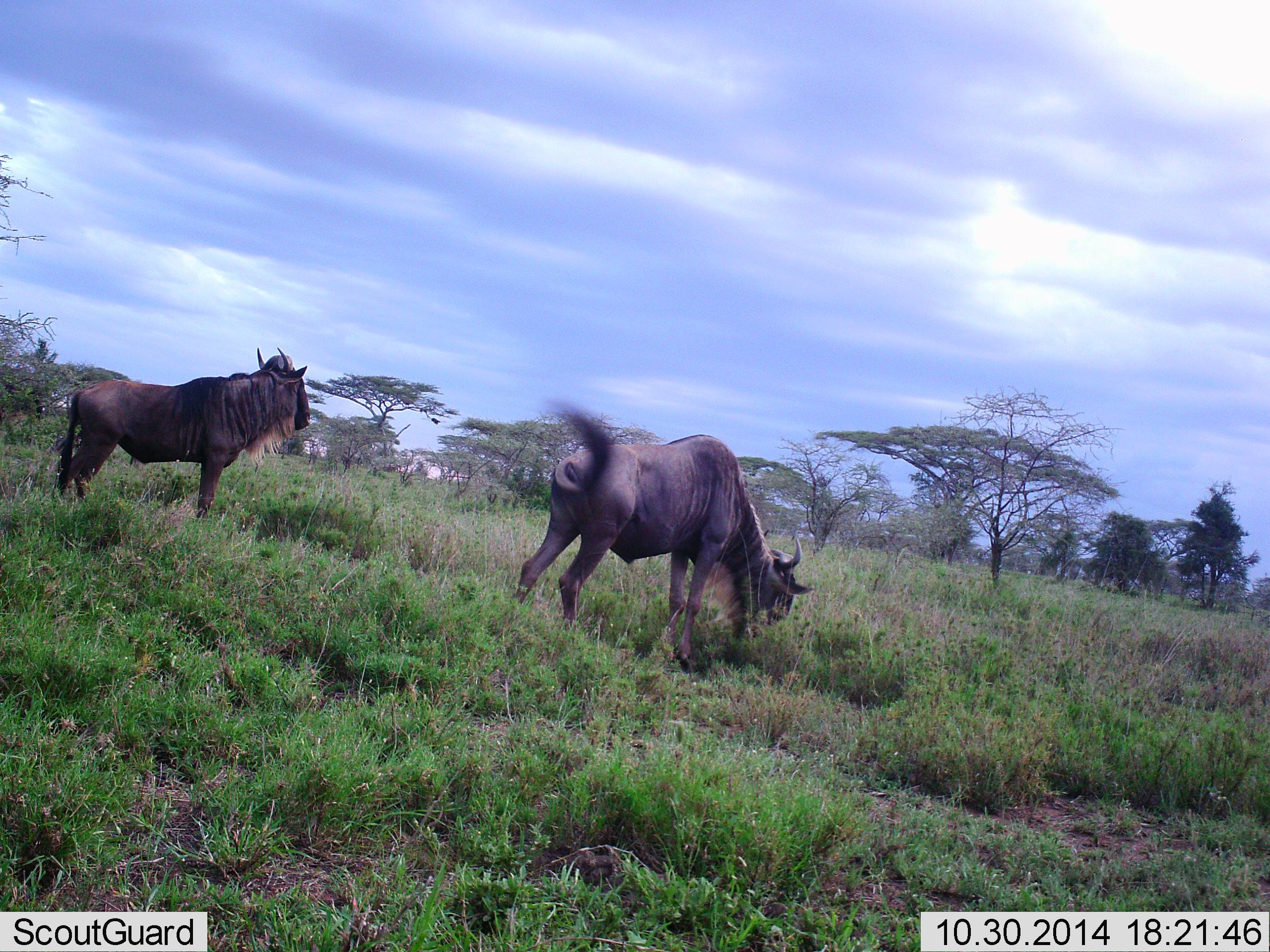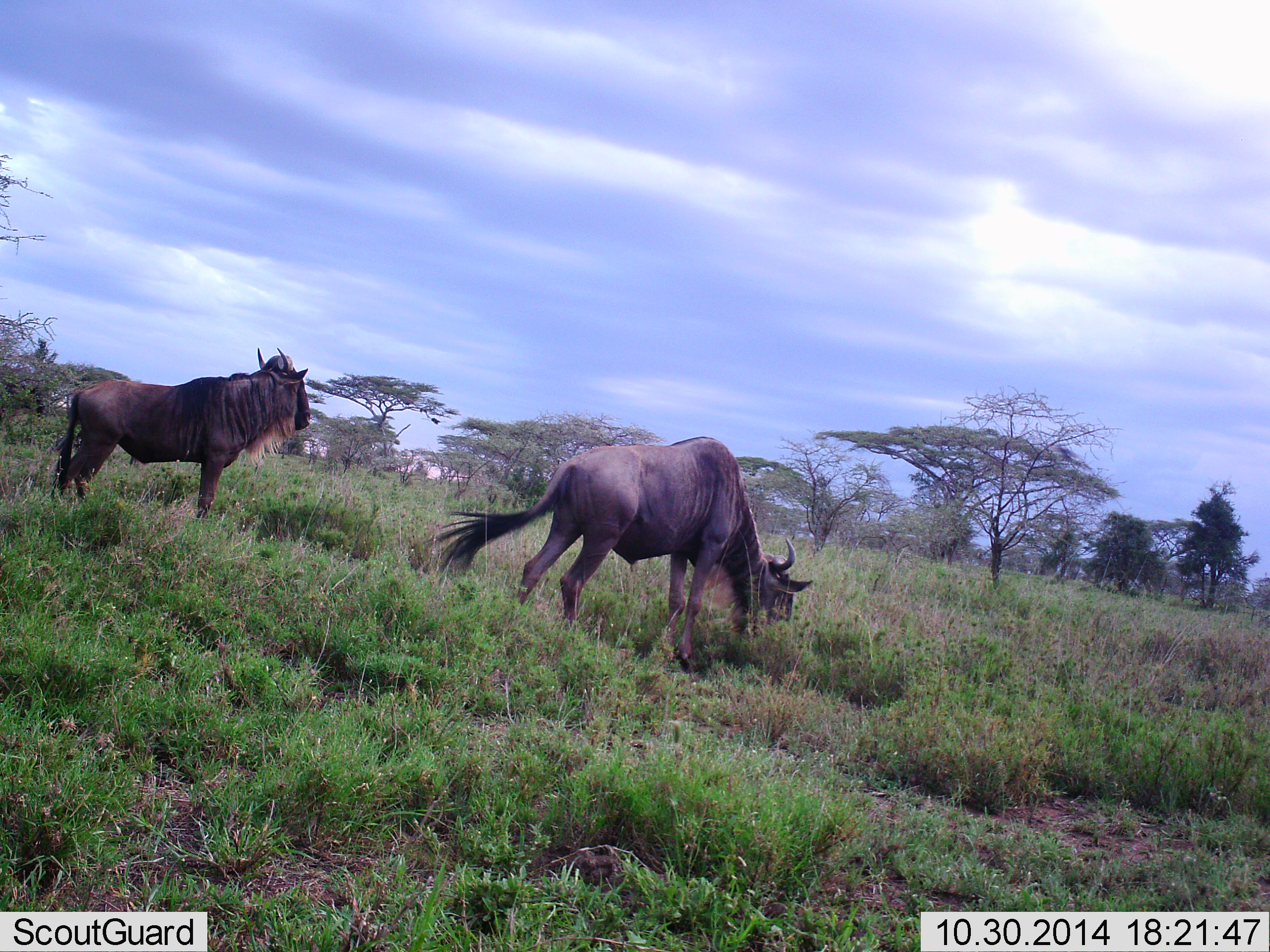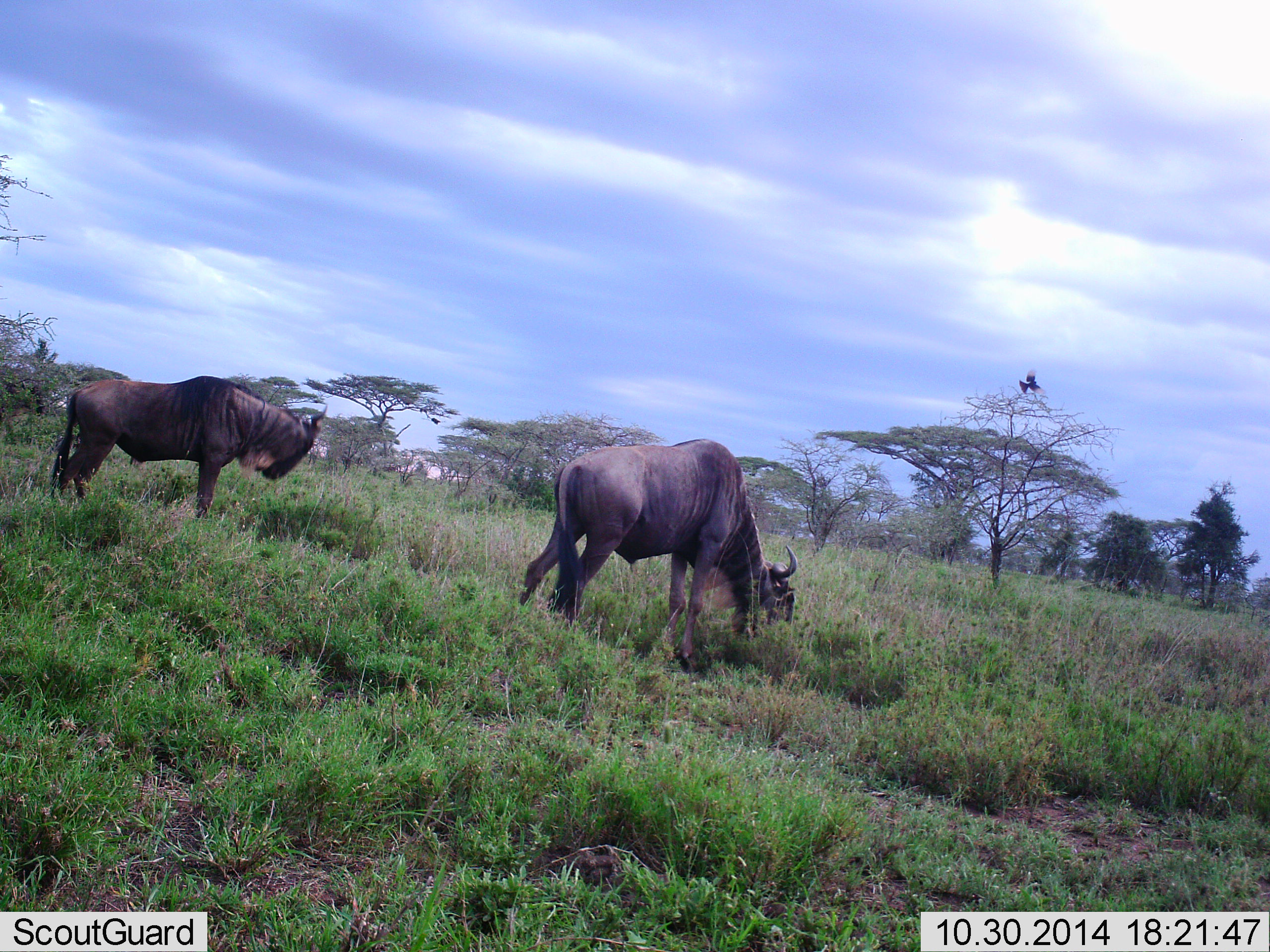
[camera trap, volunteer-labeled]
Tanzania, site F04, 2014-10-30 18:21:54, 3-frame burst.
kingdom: Animalia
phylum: Chordata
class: Aves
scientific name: Aves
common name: bird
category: otherbird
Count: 1.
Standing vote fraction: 0%.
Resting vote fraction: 0%.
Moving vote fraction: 100%.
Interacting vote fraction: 0%.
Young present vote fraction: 0%.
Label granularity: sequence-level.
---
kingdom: Animalia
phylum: Chordata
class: Mammalia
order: Artiodactyla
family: Bovidae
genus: Connochaetes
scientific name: Connochaetes taurinus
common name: blue wildebeest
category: wildebeest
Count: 2.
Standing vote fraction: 89%.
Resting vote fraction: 0%.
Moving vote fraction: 0%.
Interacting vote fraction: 0%.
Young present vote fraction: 0%.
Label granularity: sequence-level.